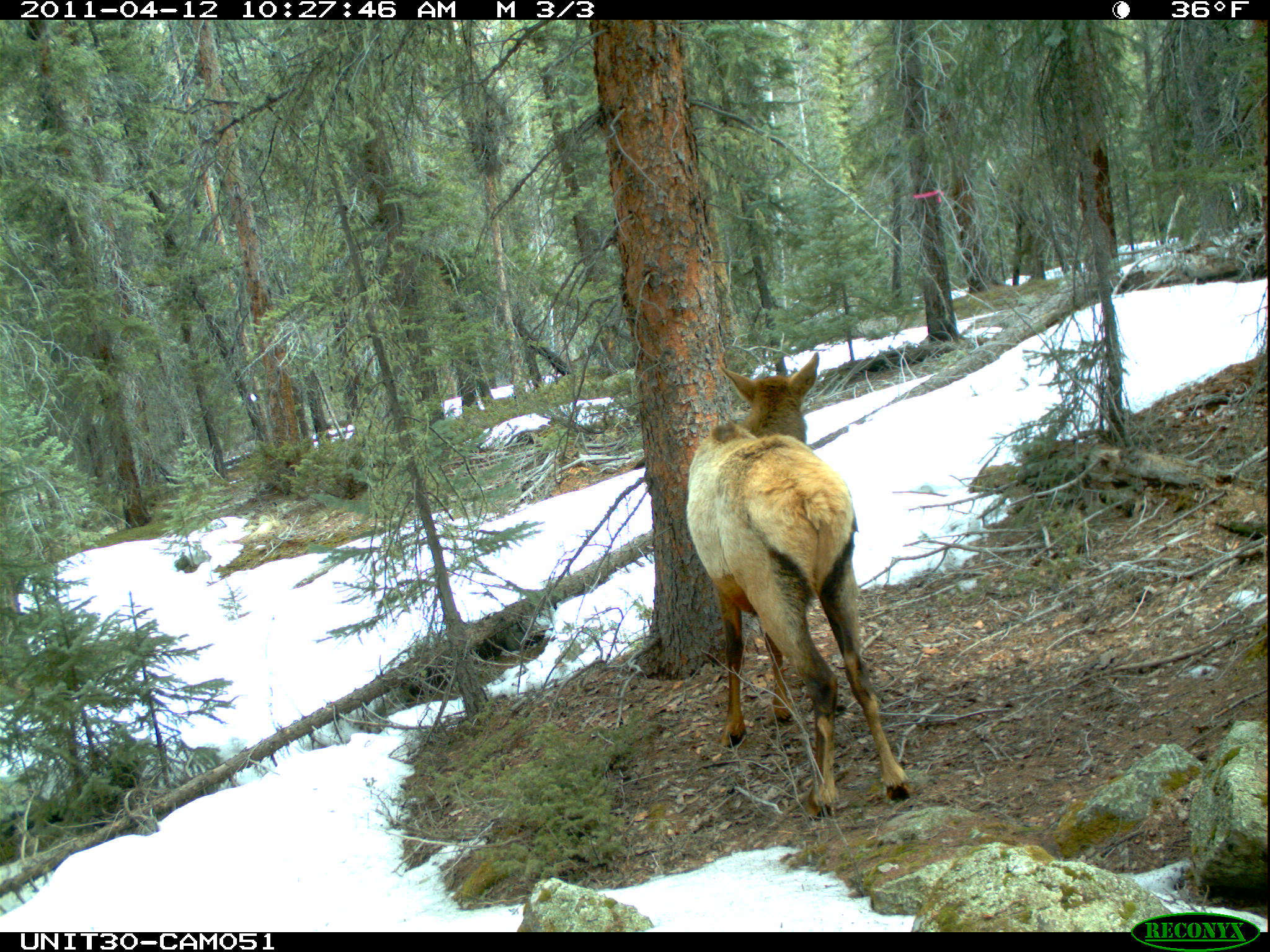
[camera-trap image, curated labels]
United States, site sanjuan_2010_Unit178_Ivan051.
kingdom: Animalia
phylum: Chordata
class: Mammalia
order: Artiodactyla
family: Cervidae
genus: Cervus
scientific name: Cervus elaphus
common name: red deer